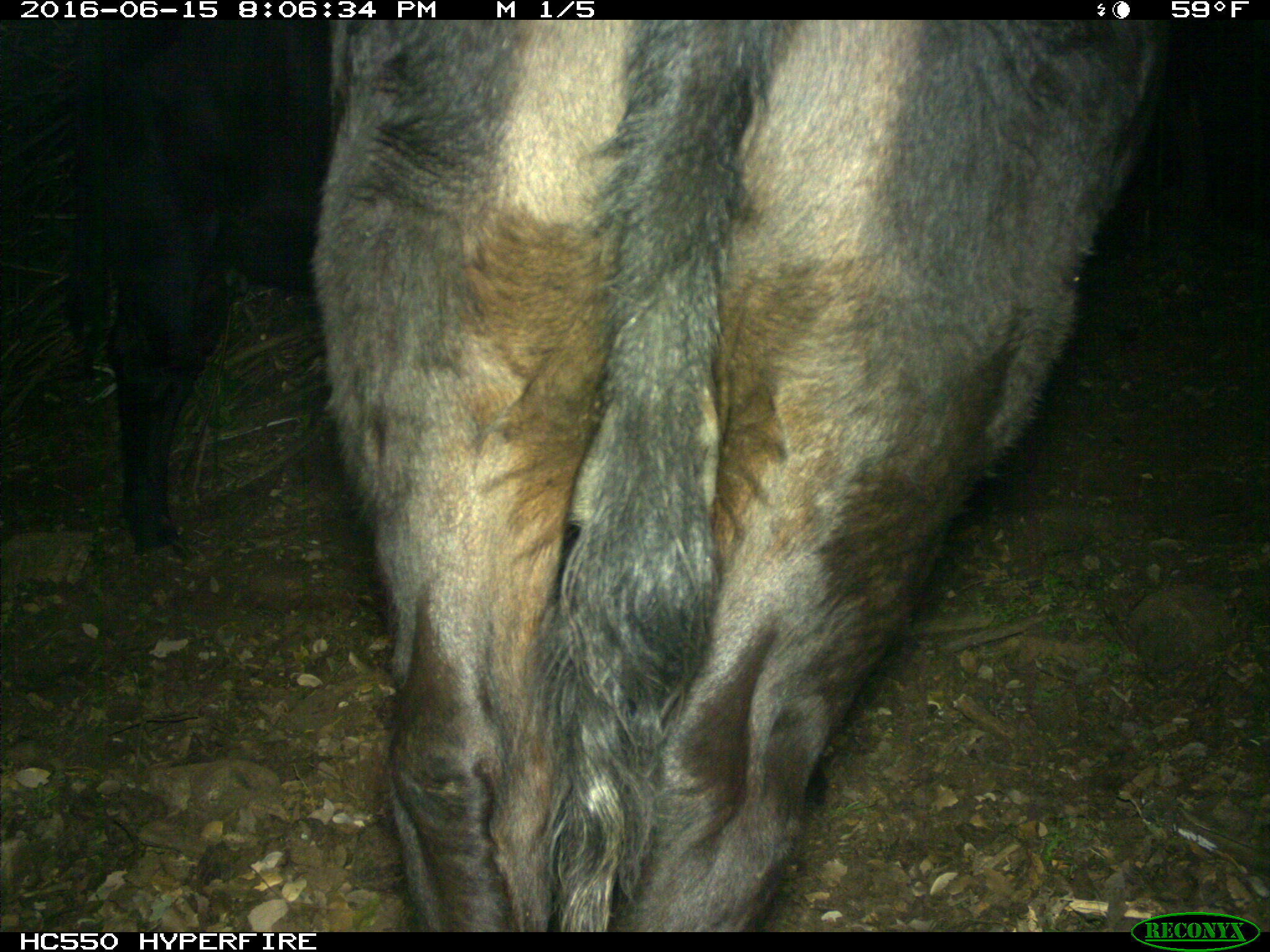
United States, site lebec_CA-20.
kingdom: Animalia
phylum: Chordata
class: Mammalia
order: Artiodactyla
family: Bovidae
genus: Bos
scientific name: Bos taurus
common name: domestic cow